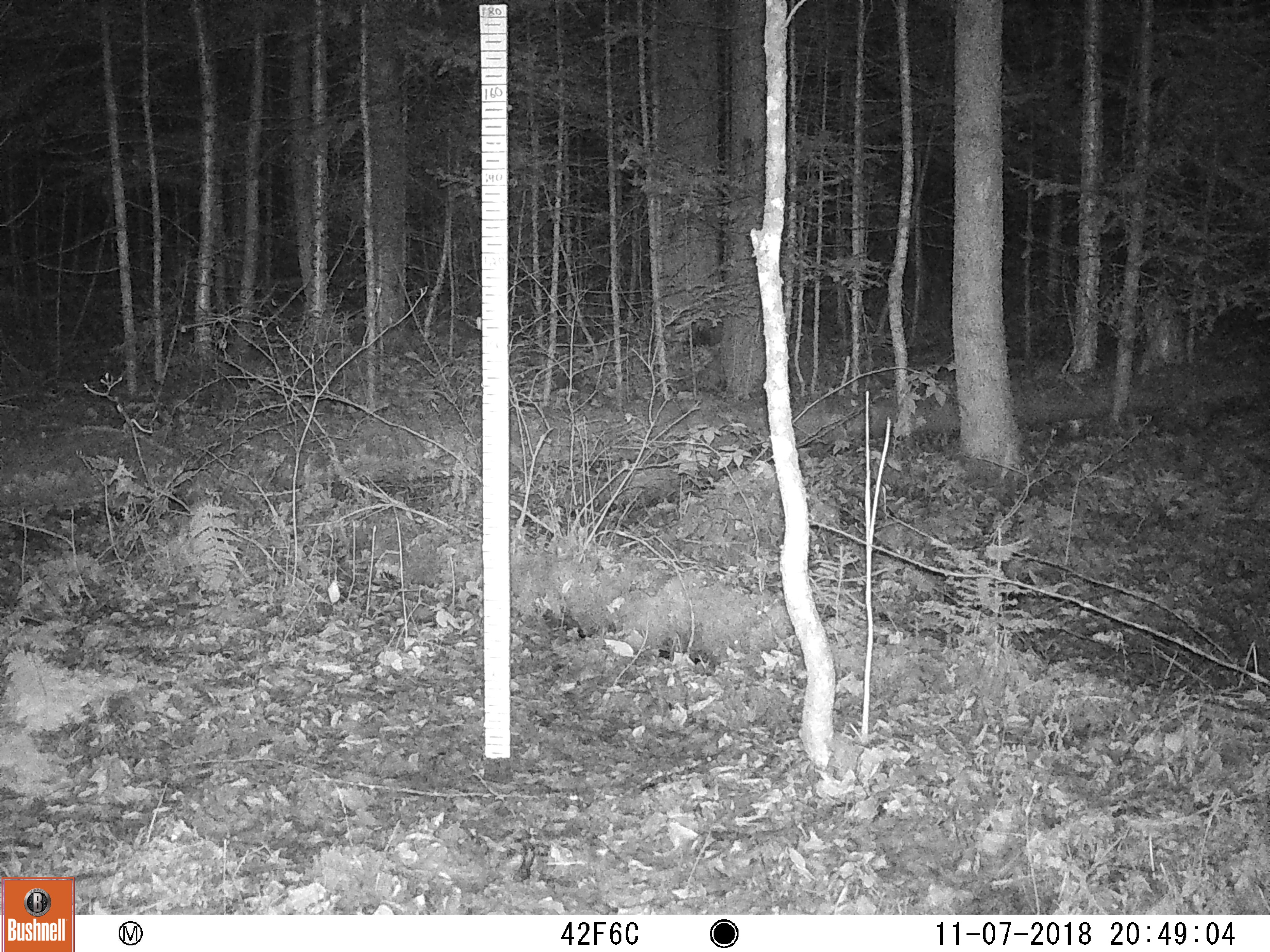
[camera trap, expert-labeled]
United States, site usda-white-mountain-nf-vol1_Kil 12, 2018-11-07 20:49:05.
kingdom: Animalia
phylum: Chordata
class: Mammalia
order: Carnivora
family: Canidae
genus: Canis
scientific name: Canis latrans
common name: coyote